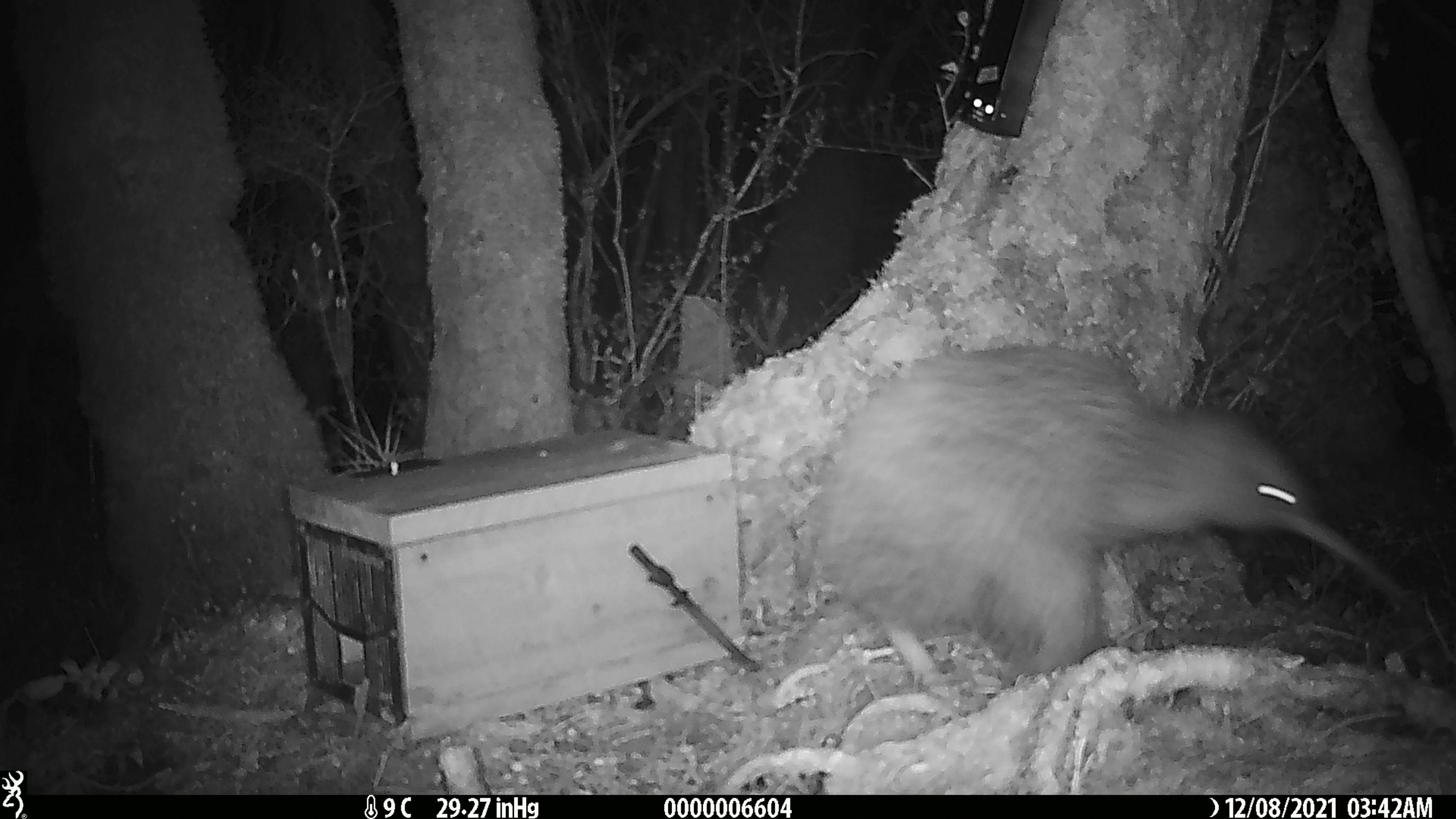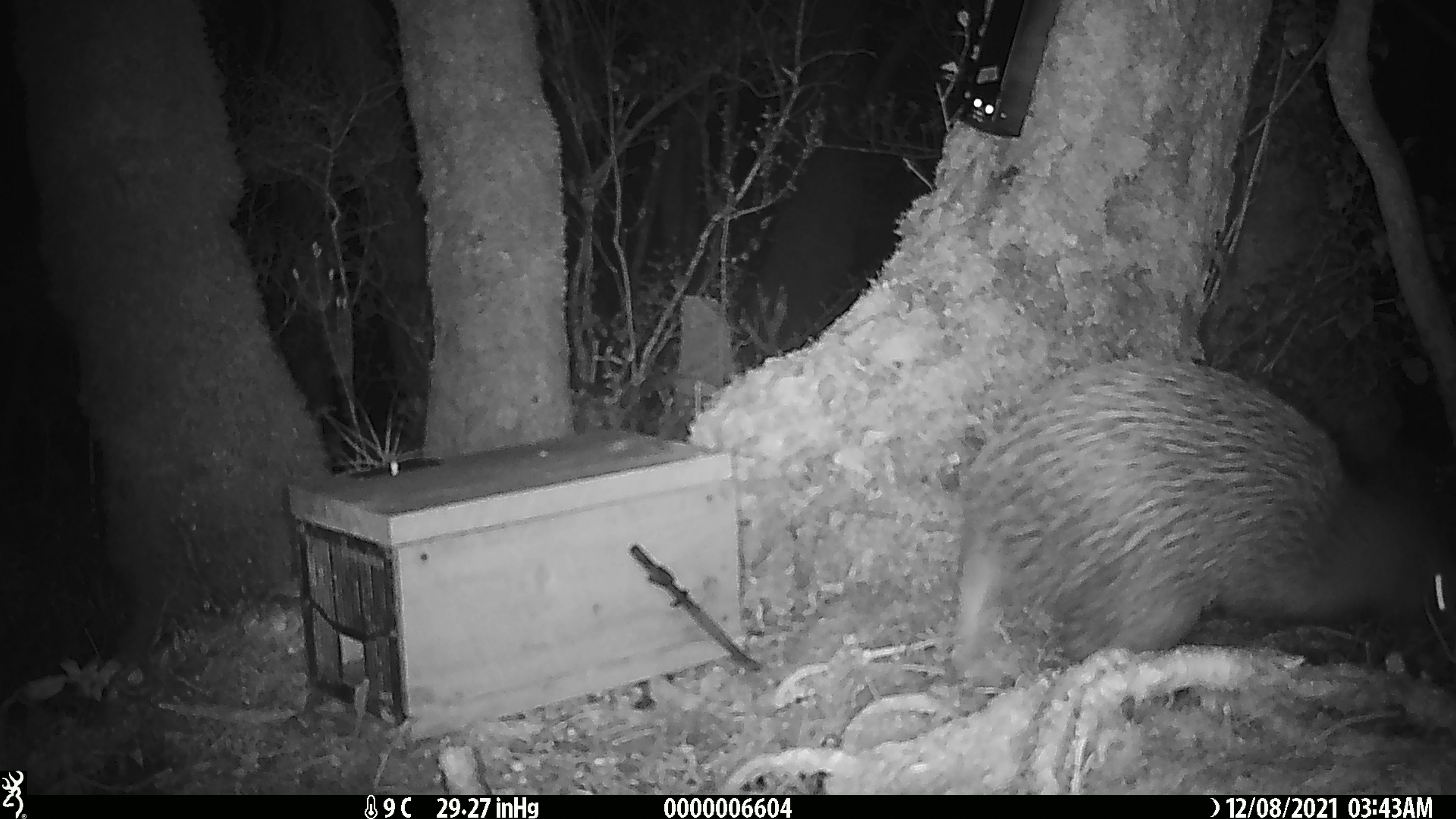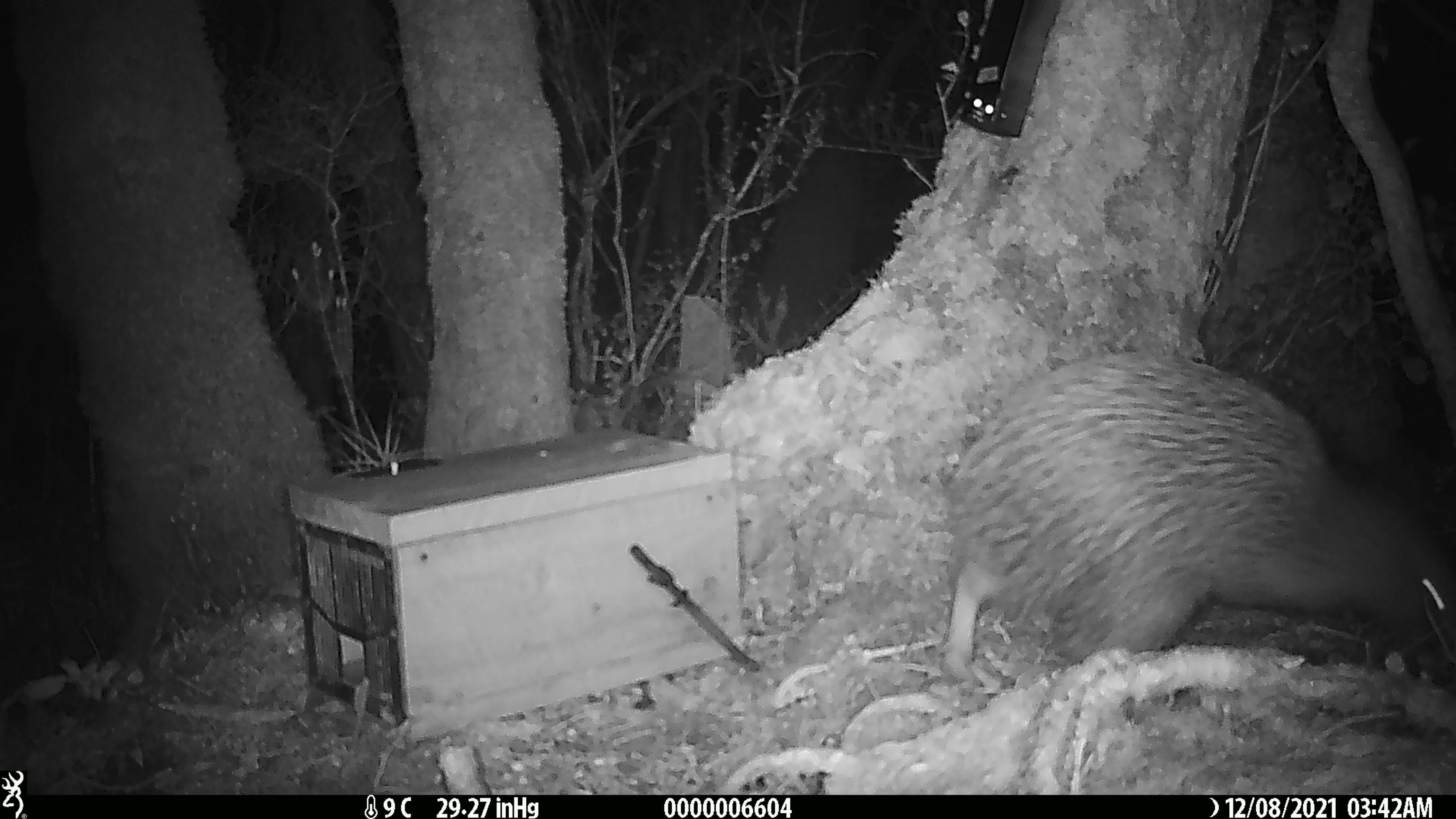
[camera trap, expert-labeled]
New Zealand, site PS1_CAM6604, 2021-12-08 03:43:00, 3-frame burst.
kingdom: Animalia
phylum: Chordata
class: Aves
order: Apterygiformes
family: Apterygidae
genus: Apteryx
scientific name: Apteryx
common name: kiwi